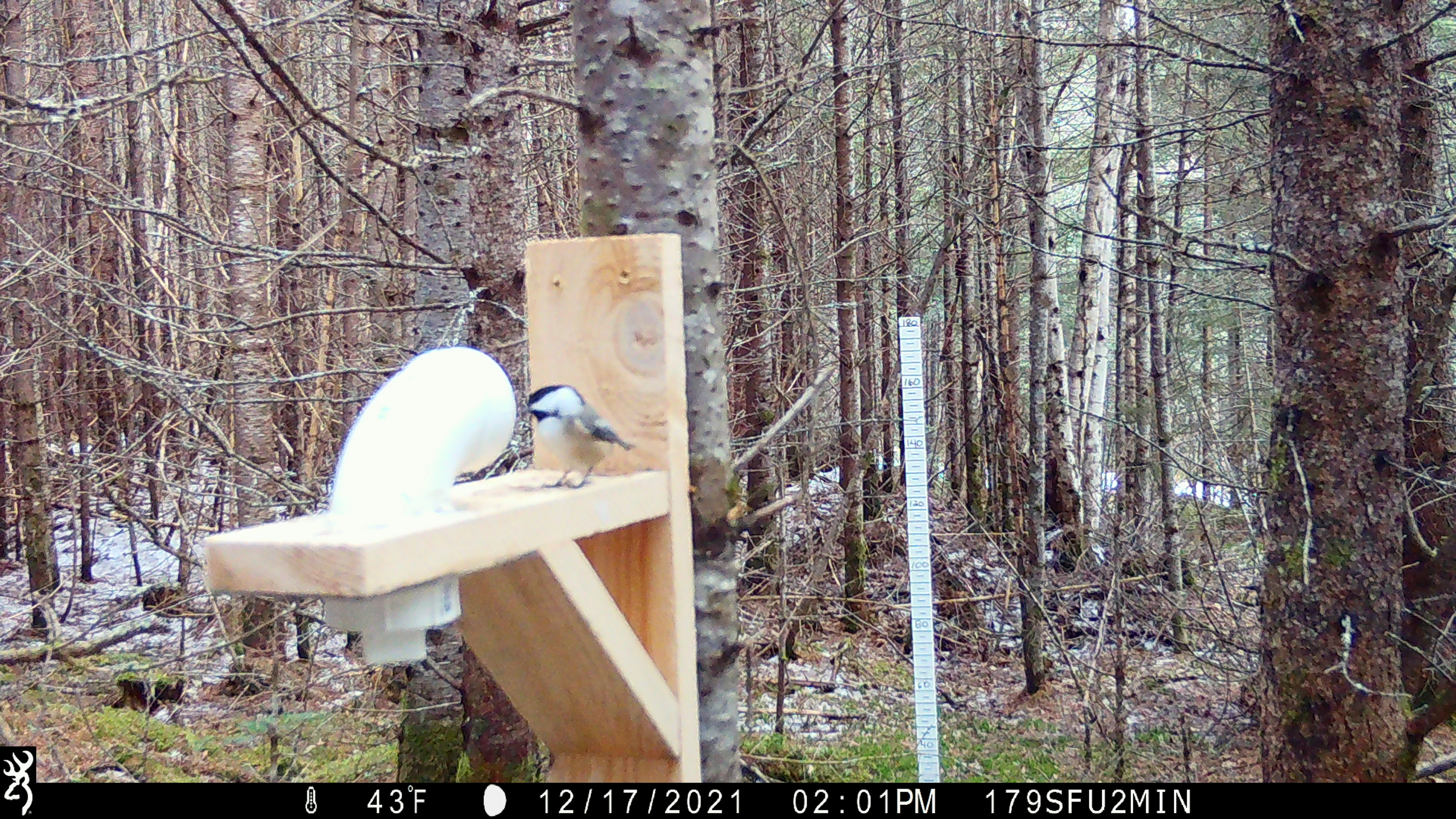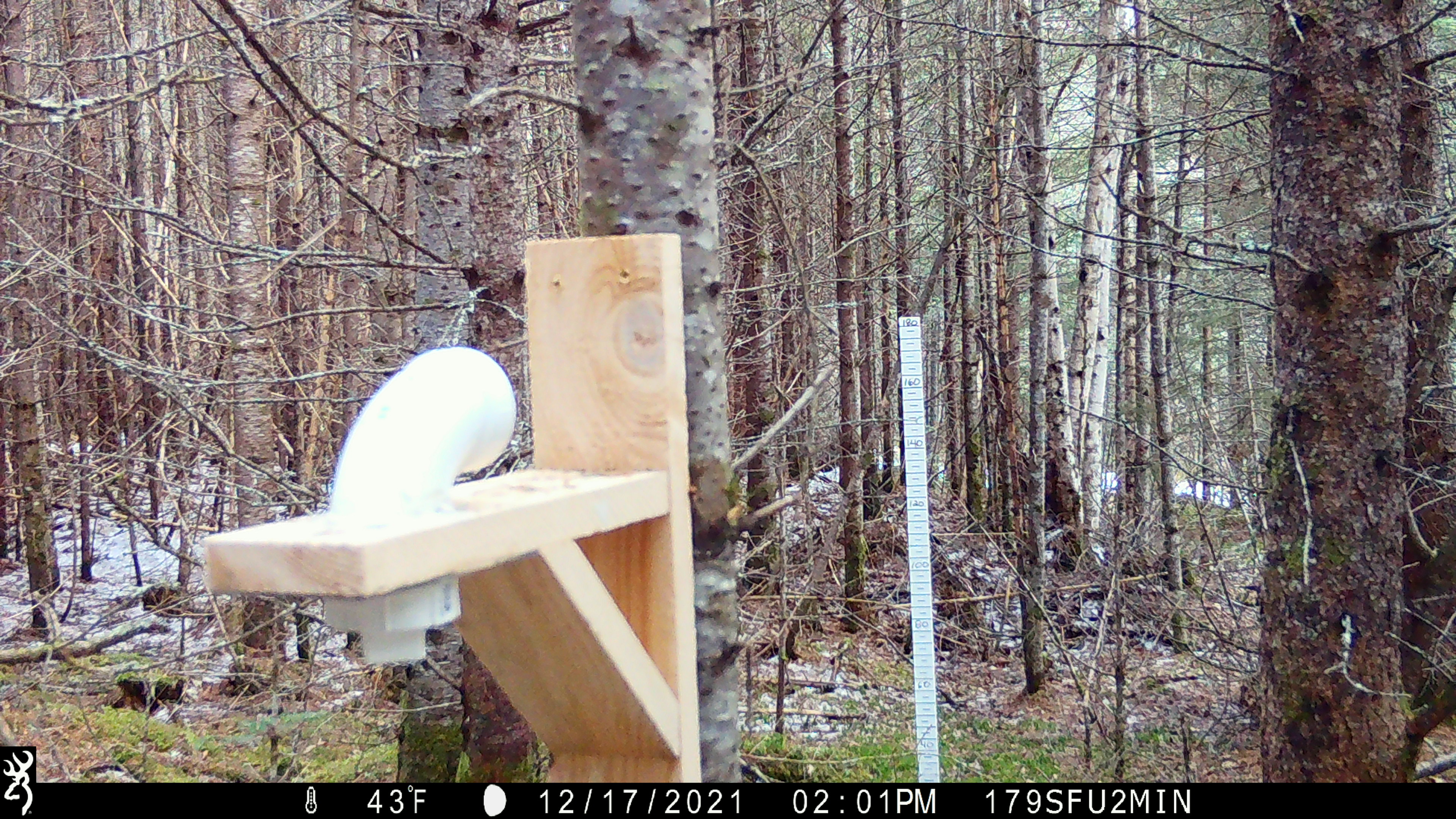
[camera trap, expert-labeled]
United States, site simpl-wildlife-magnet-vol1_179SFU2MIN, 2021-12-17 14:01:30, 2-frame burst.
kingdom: Animalia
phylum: Chordata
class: Aves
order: Passeriformes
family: Paridae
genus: Poecile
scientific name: Poecile atricapillus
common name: black-capped chickadee